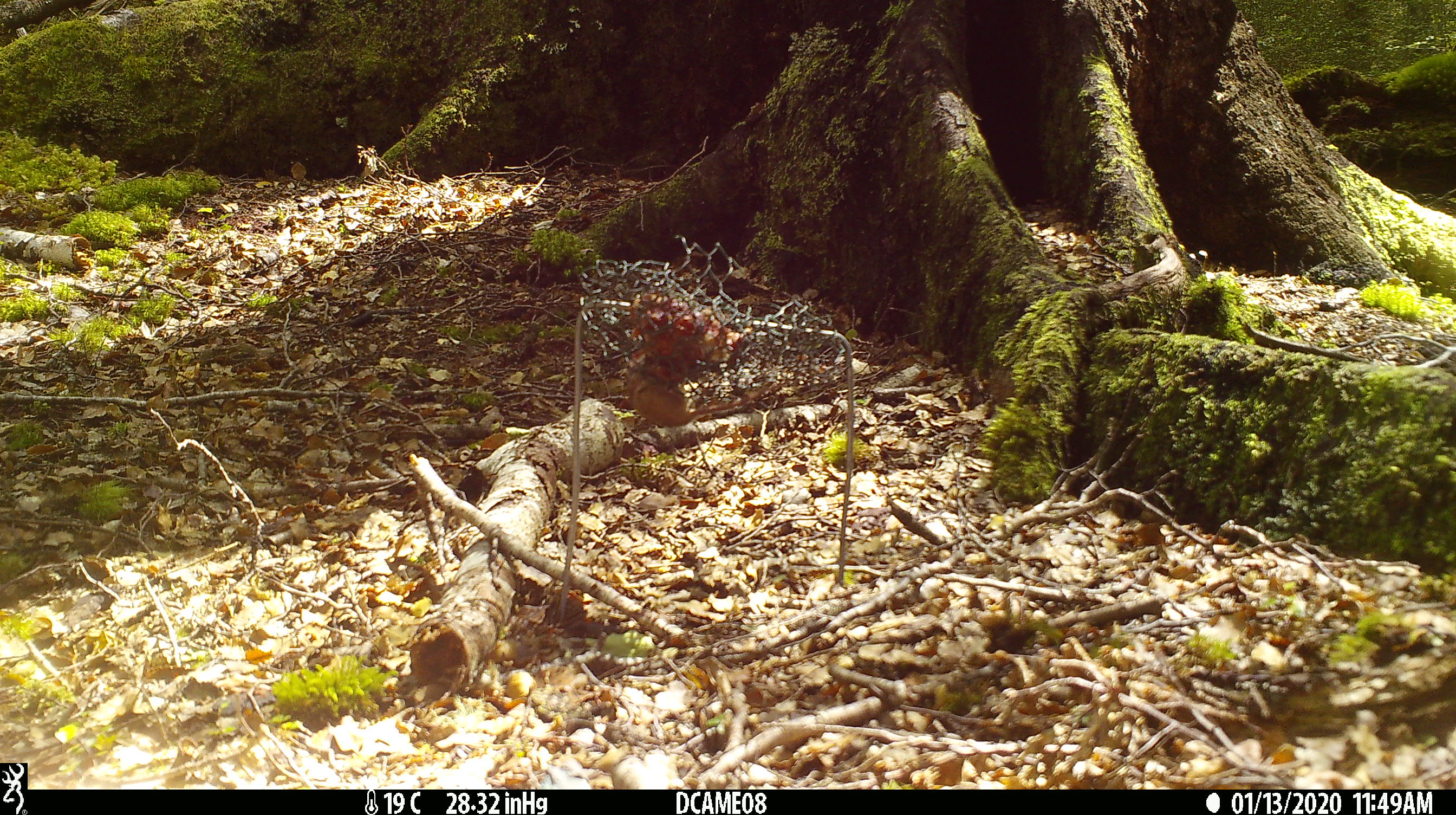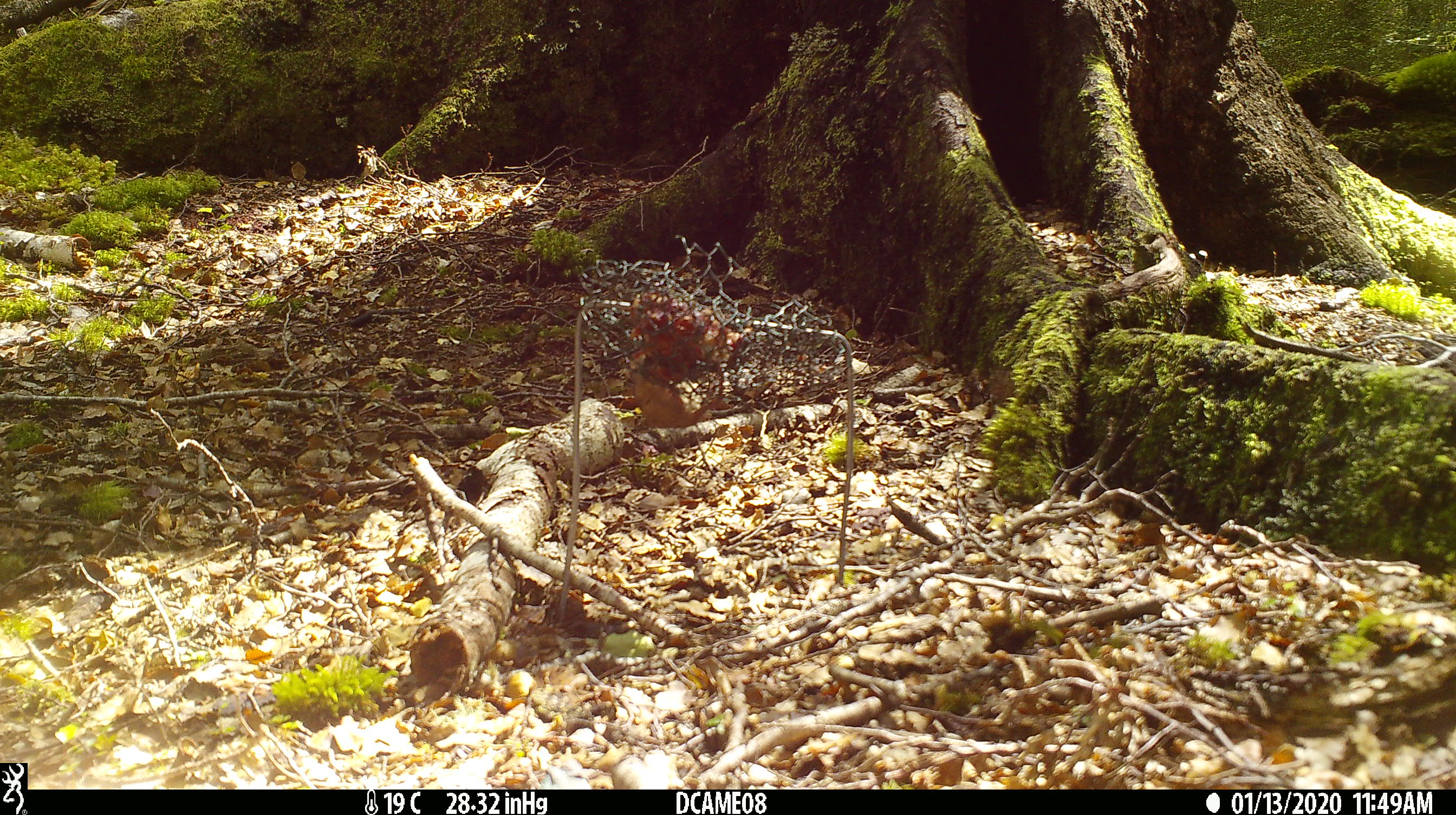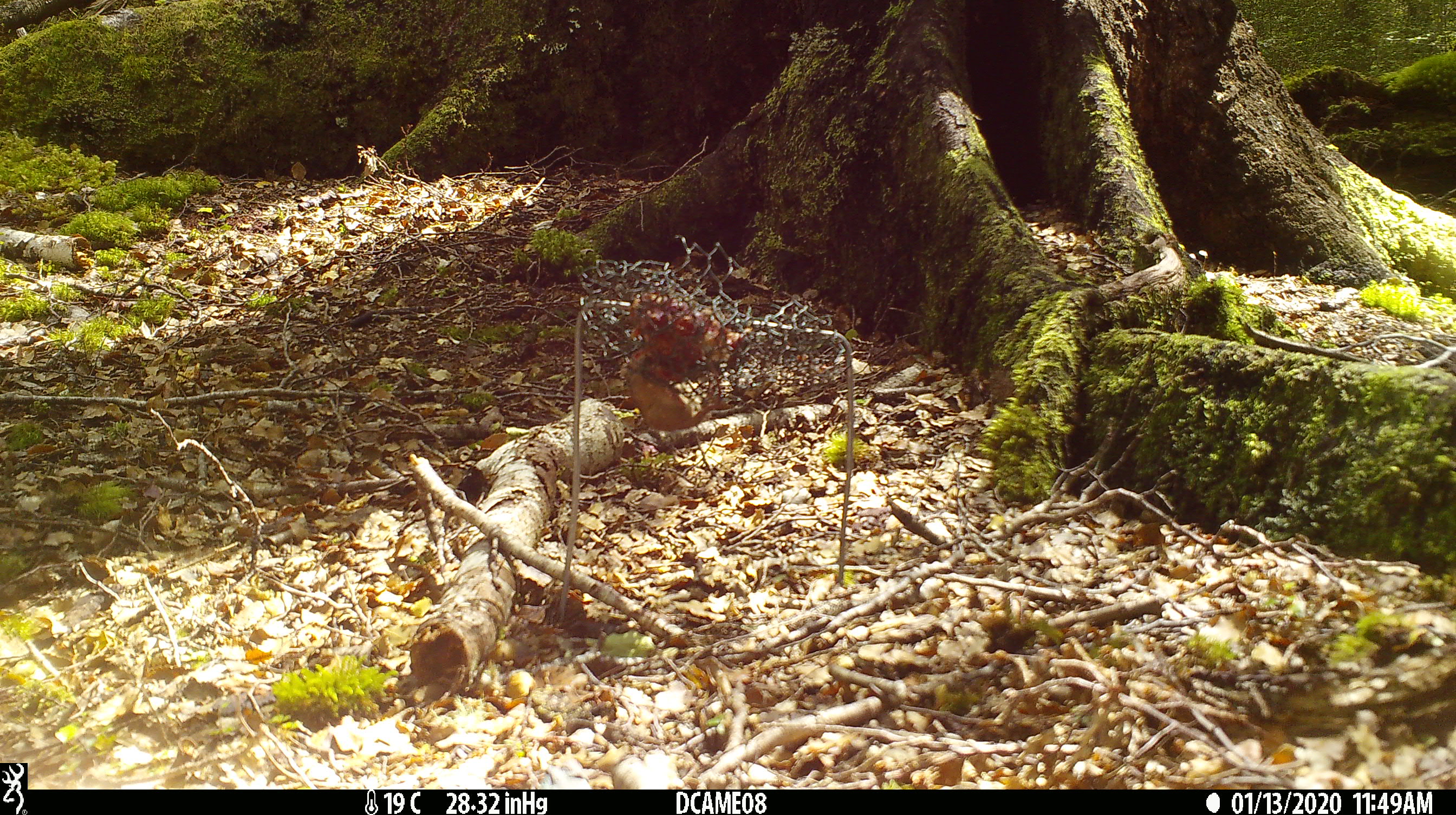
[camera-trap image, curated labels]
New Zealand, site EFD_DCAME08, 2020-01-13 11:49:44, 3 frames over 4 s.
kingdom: Animalia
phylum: Chordata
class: Mammalia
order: Rodentia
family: Muridae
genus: Mus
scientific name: Mus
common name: mouse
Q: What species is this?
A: Mouse (Mus).